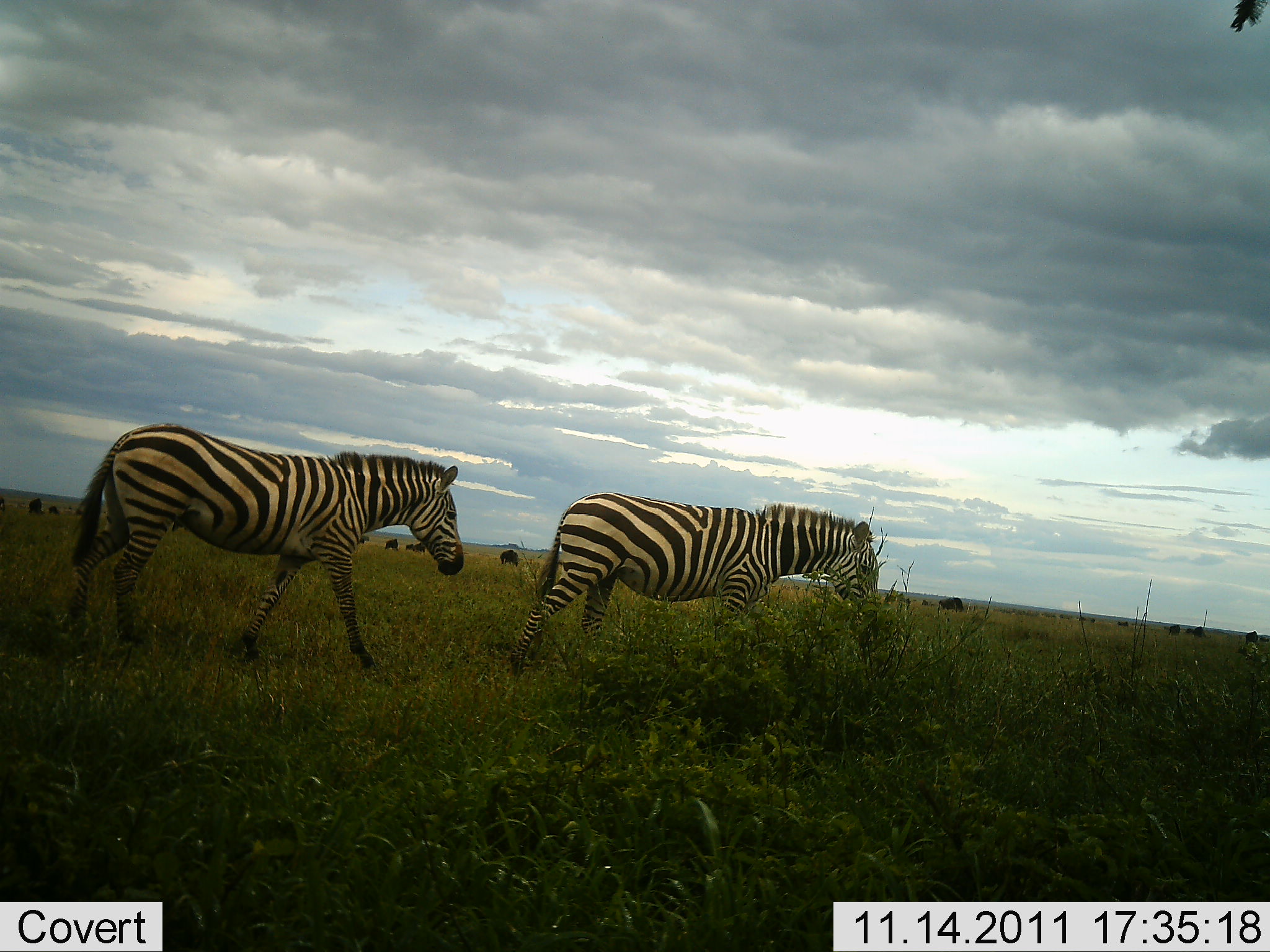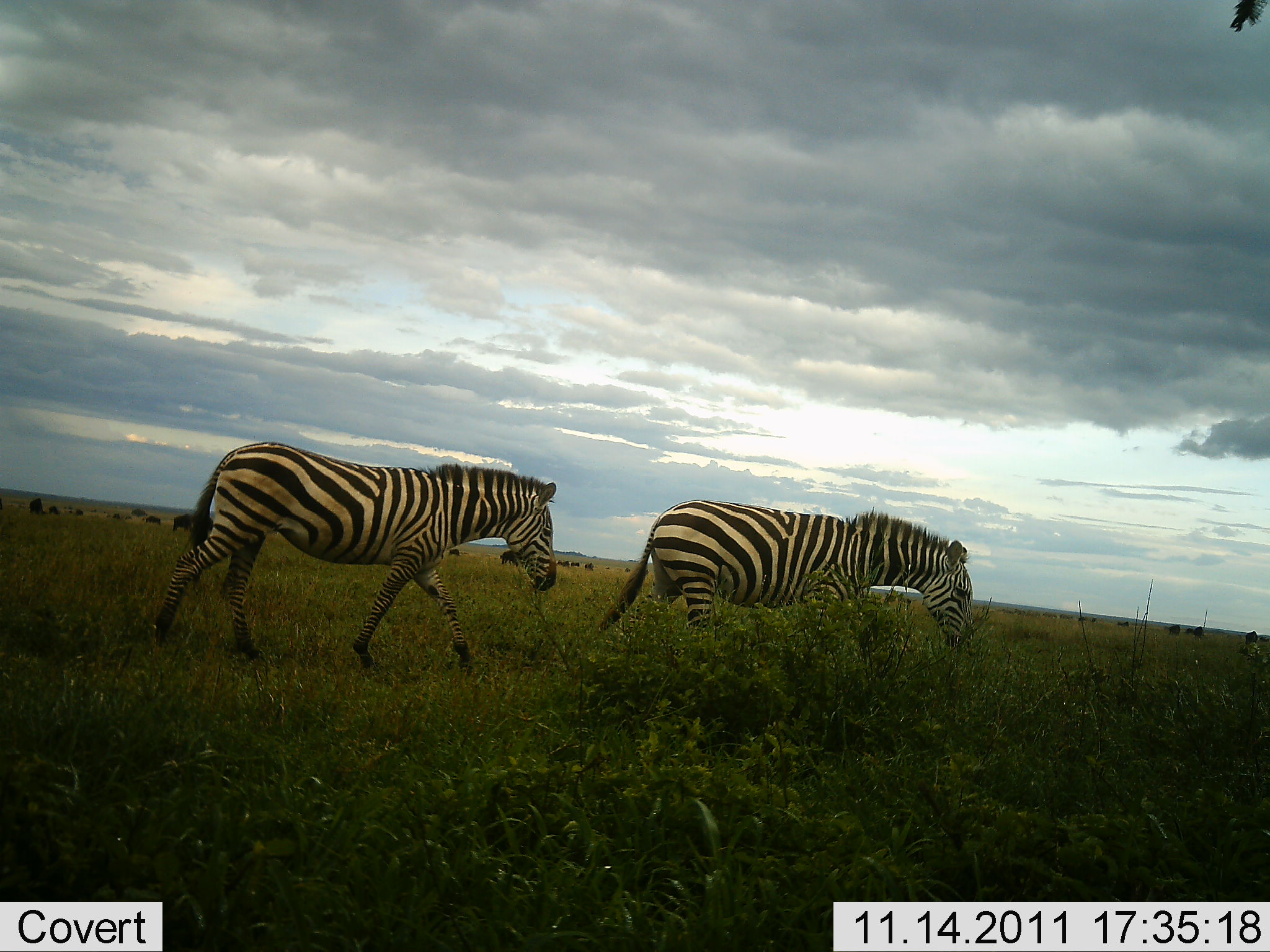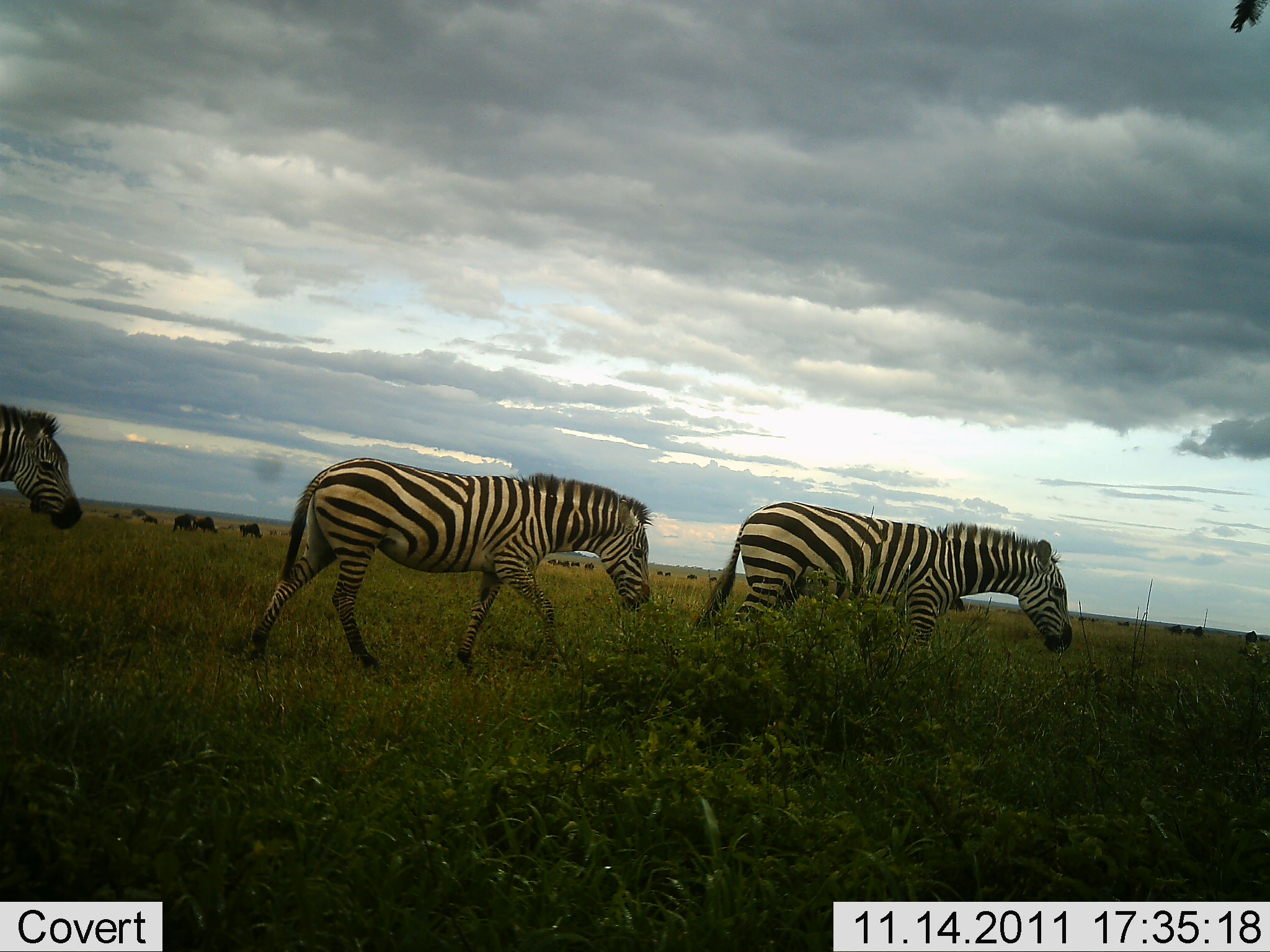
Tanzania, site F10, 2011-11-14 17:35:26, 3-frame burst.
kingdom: Animalia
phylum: Chordata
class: Mammalia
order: Perissodactyla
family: Equidae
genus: Equus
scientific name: Equus quagga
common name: plains zebra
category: zebra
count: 3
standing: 9%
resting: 0%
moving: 100%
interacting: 0%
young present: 0%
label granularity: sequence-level